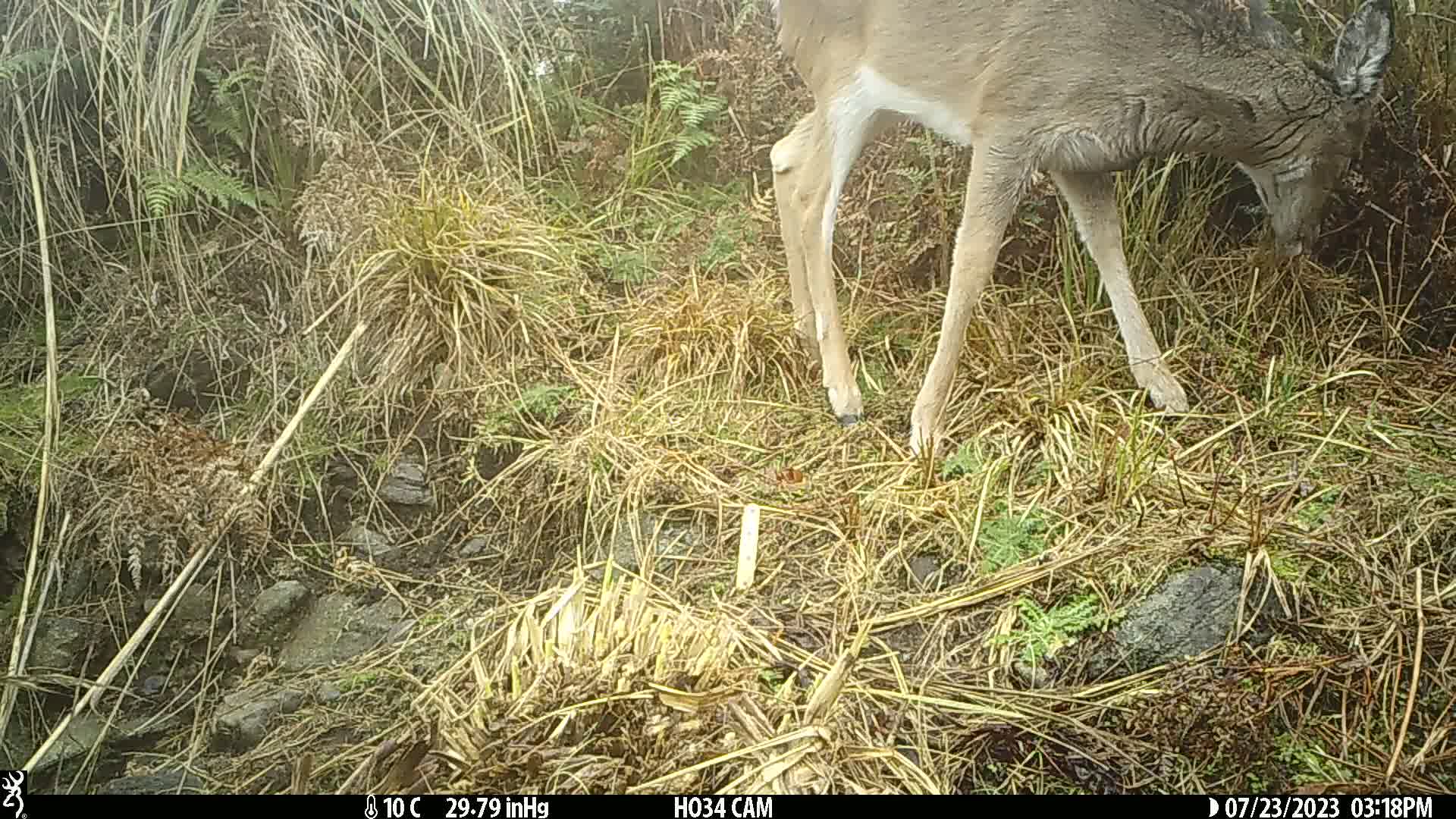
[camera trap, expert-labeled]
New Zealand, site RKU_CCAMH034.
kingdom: Animalia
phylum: Chordata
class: Mammalia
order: Artiodactyla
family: Cervidae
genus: Odocoileus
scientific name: Odocoileus virginianus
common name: white-tailed deer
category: white tailed deer